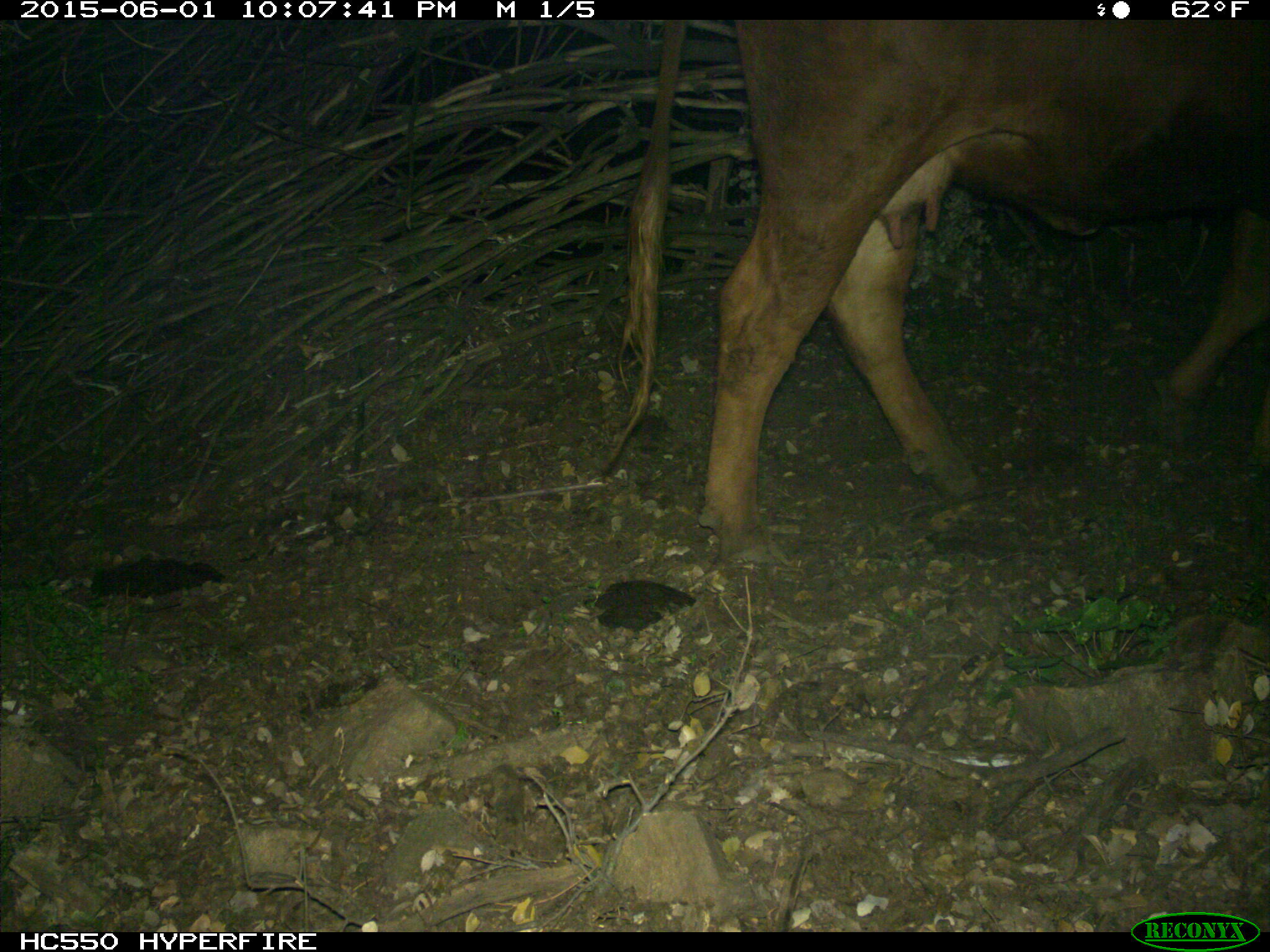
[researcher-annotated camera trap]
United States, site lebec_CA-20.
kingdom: Animalia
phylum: Chordata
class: Mammalia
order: Artiodactyla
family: Bovidae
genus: Bos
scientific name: Bos taurus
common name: domestic cow